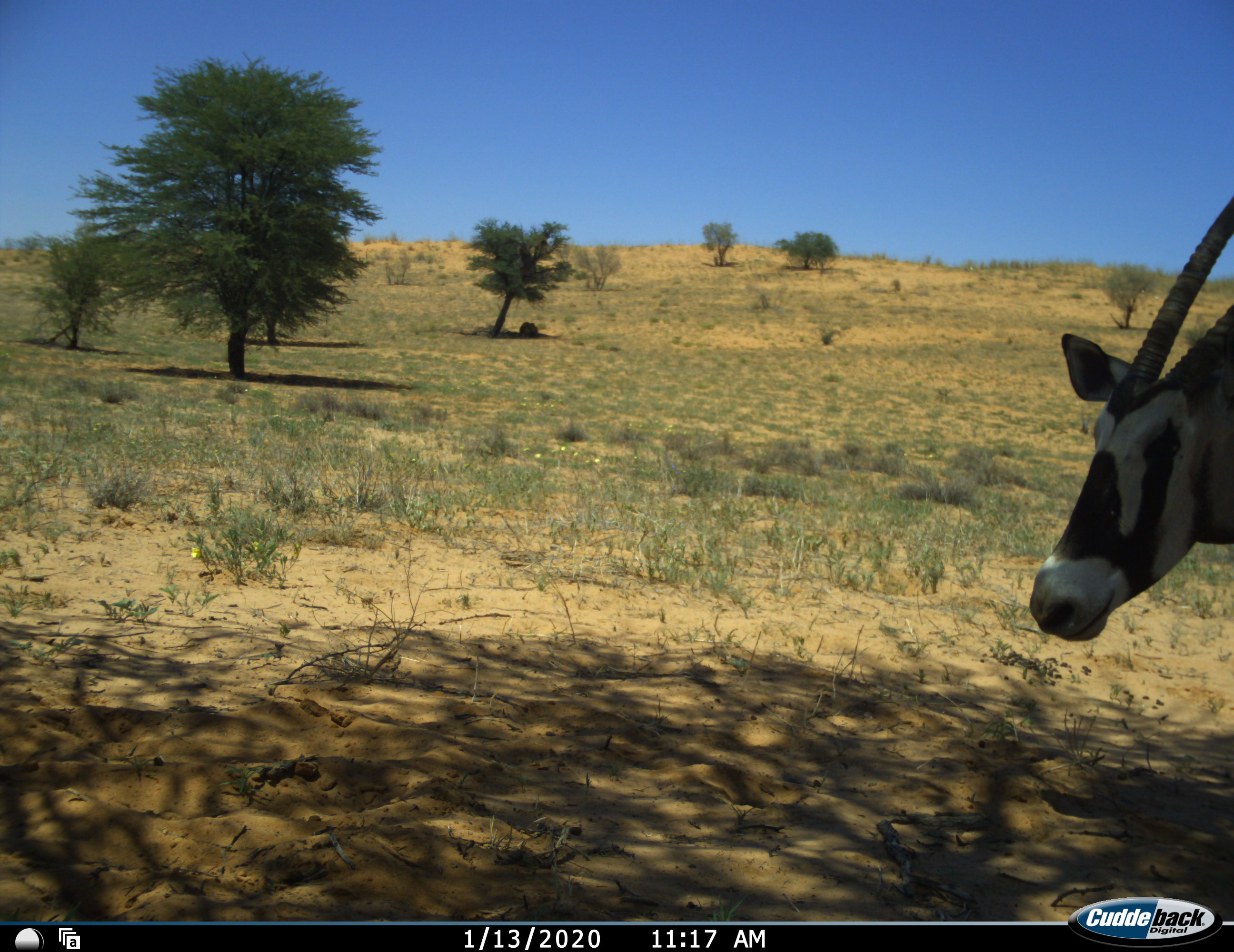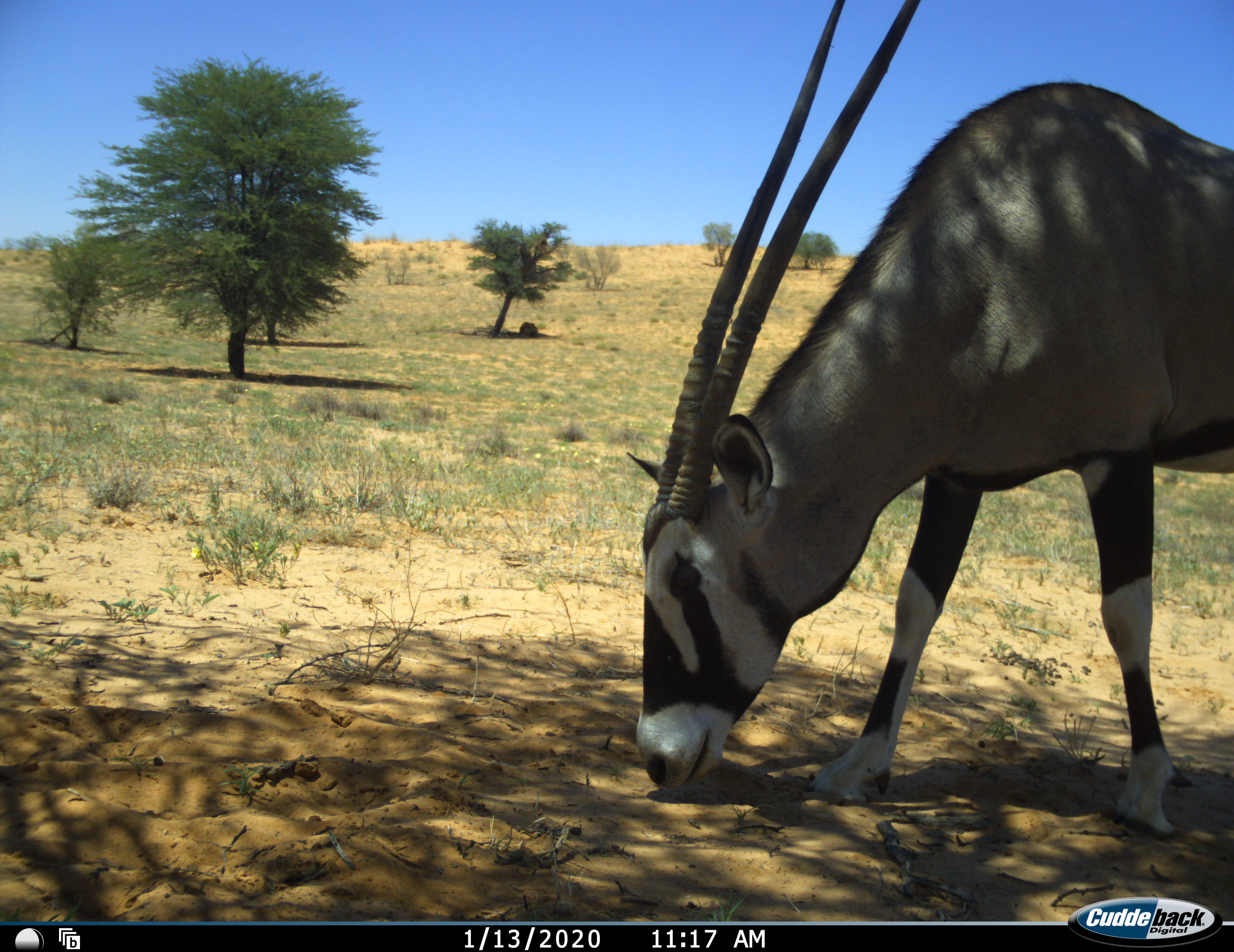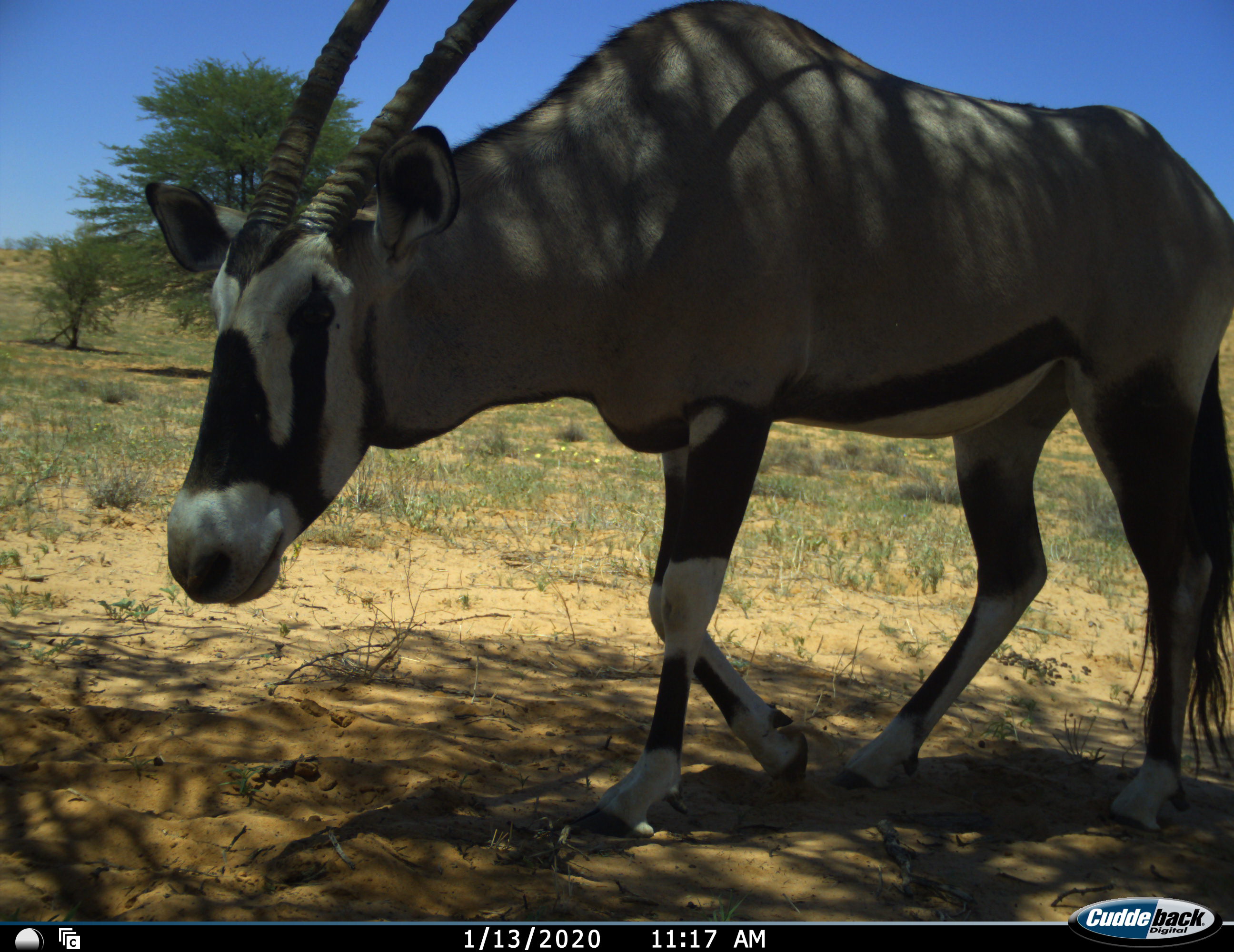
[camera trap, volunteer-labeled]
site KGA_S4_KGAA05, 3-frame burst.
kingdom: Animalia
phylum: Chordata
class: Mammalia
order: Artiodactyla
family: Bovidae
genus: Oryx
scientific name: Oryx gazella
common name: gemsbok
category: oryx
Oryx (gemsbok) (Oryx gazella), count 1. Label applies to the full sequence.